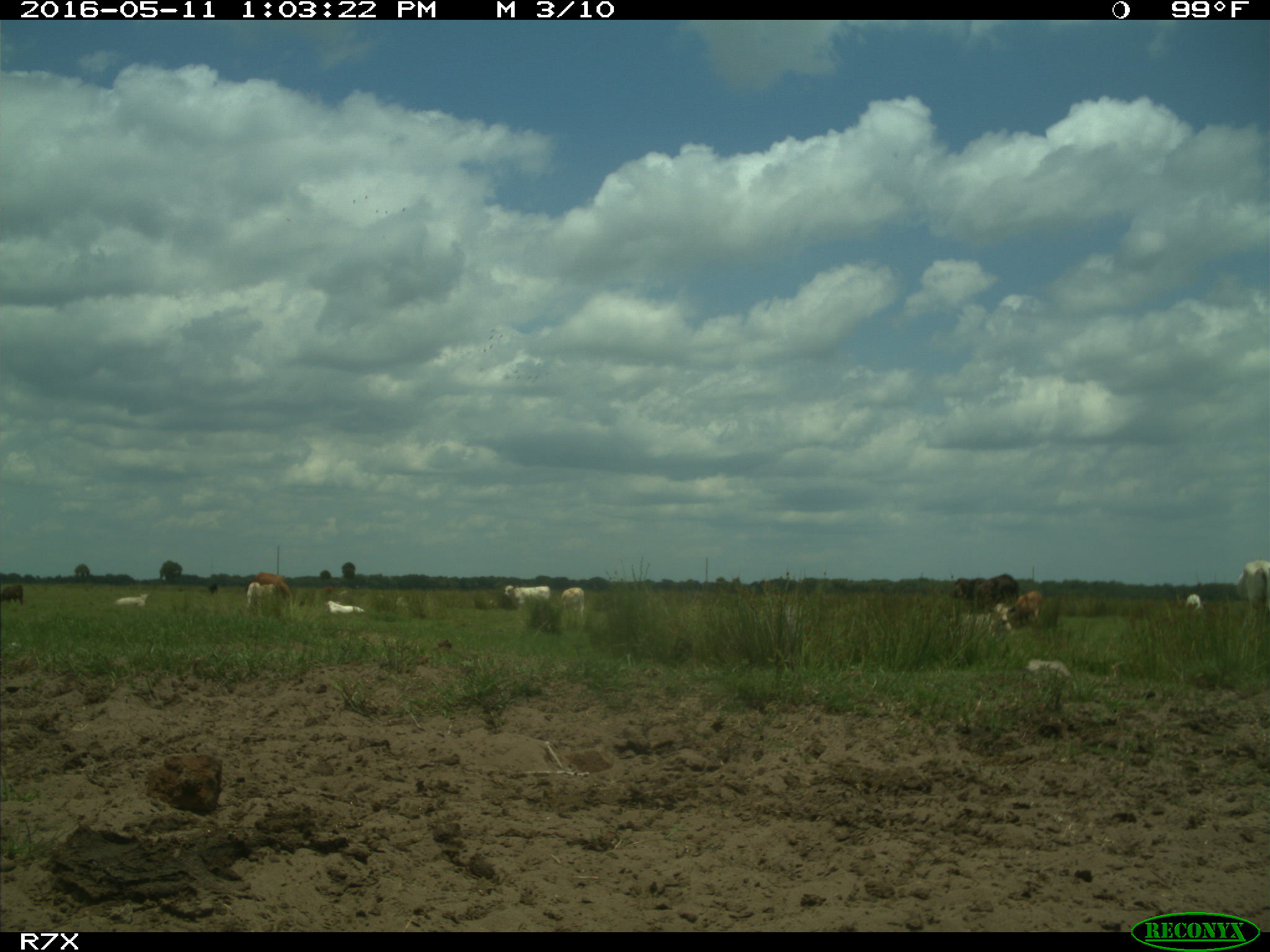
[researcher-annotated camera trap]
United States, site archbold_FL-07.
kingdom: Animalia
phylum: Chordata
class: Mammalia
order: Artiodactyla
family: Bovidae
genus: Bos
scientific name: Bos taurus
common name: domestic cow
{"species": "Bos taurus (domestic cow)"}